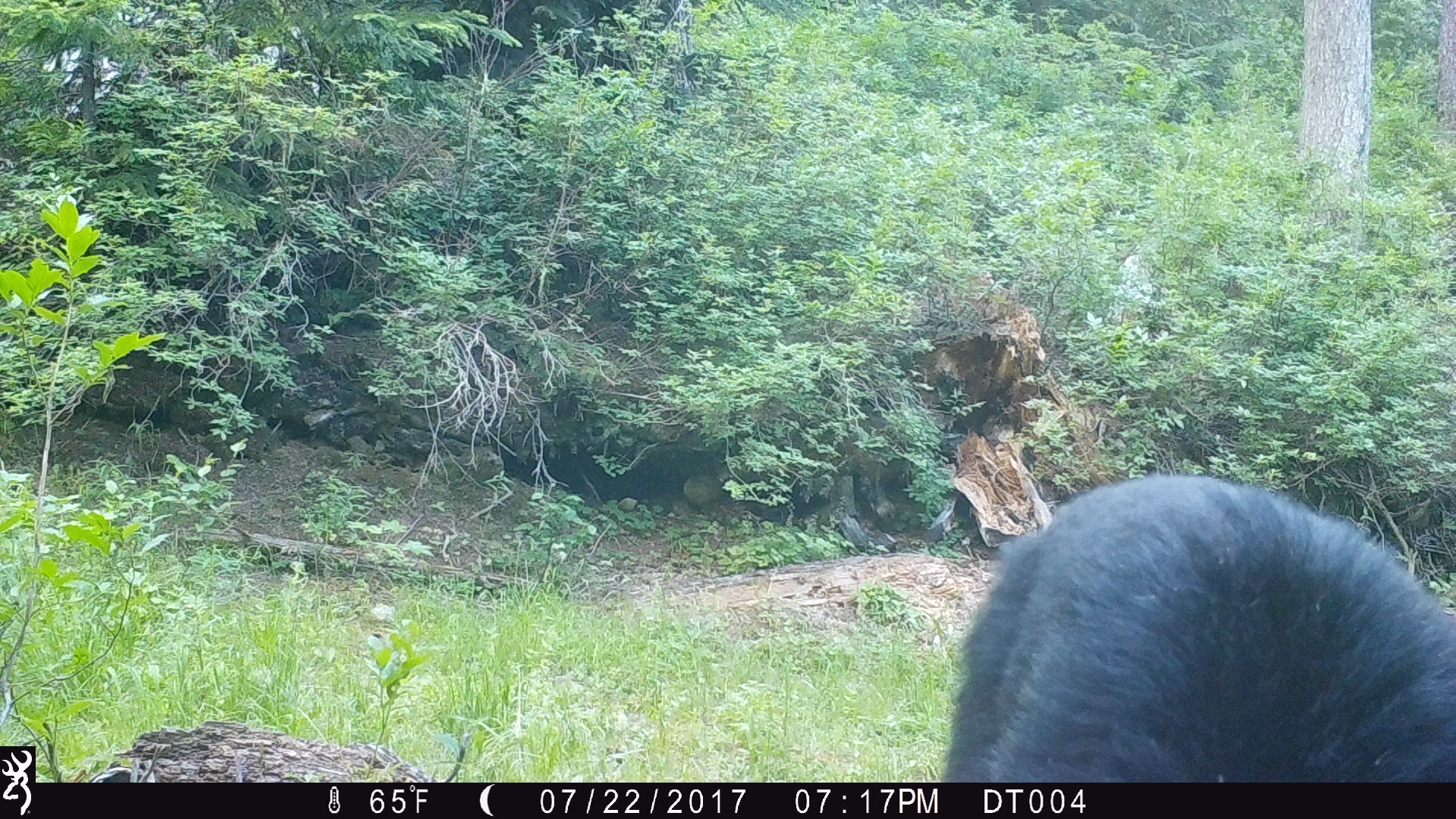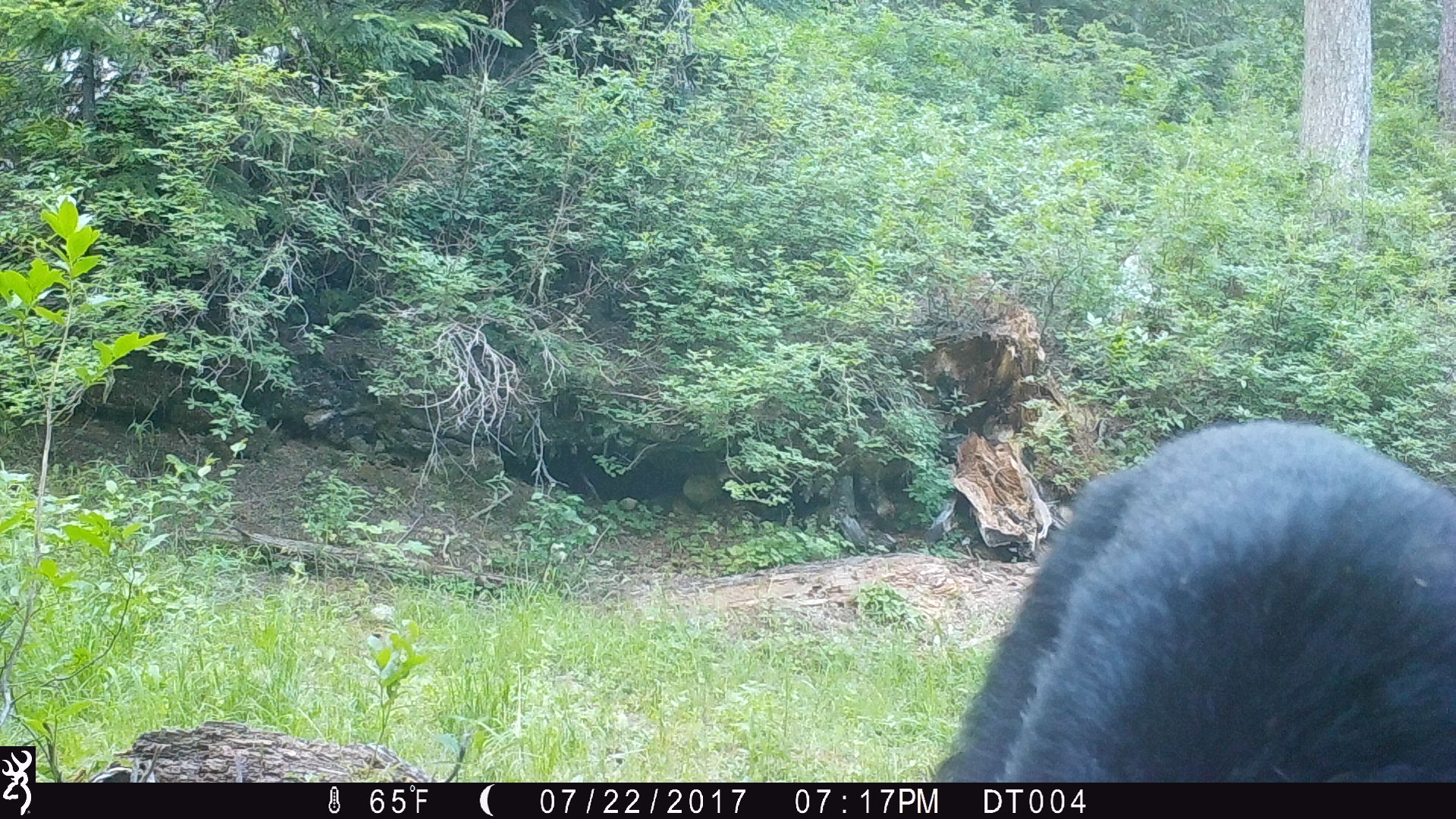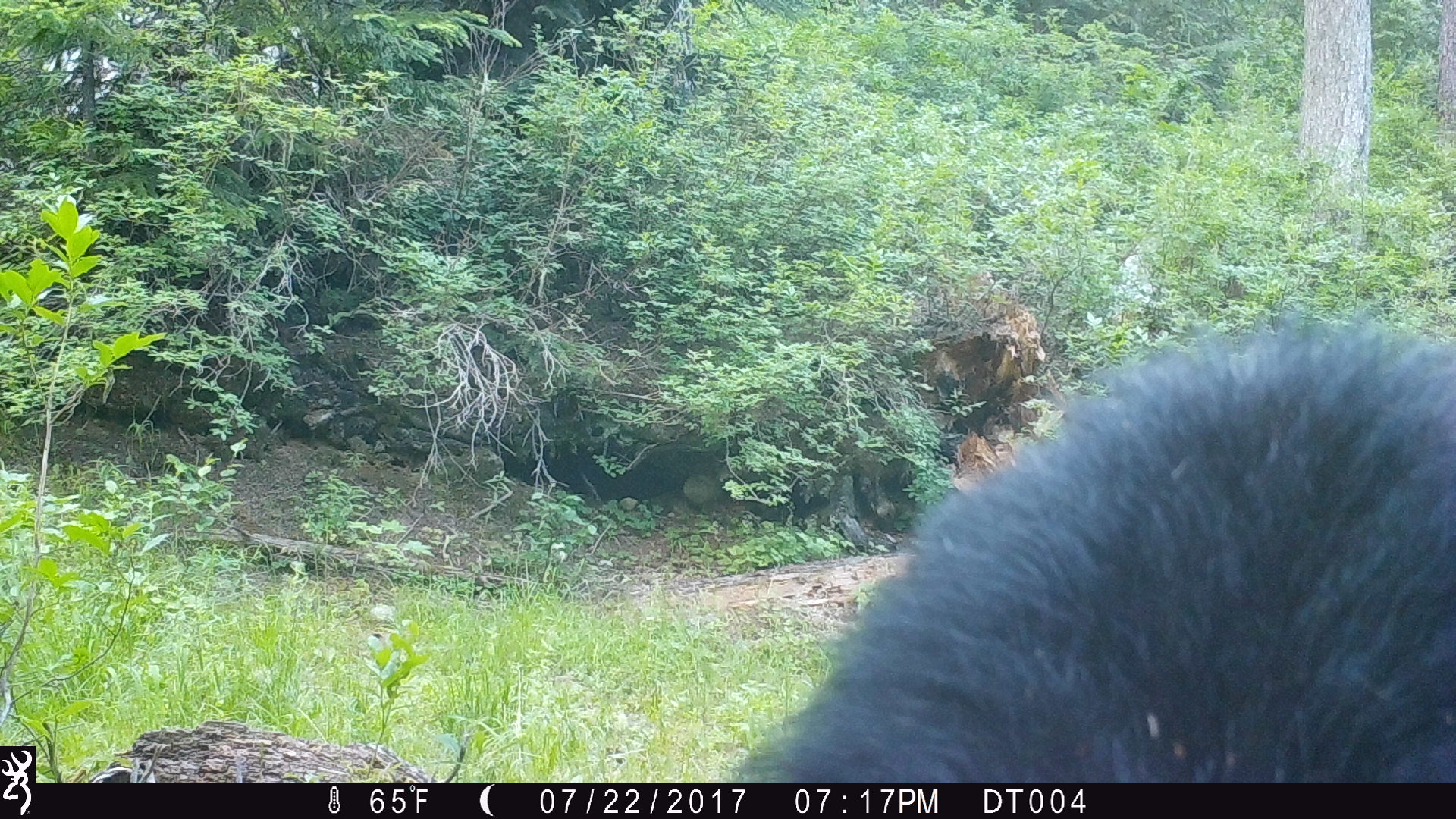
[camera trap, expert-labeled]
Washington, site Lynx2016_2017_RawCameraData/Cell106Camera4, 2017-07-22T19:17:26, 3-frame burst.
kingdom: Animalia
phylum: Chordata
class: Mammalia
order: Carnivora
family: Ursidae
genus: Ursus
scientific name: Ursus americanus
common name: american black bear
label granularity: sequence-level